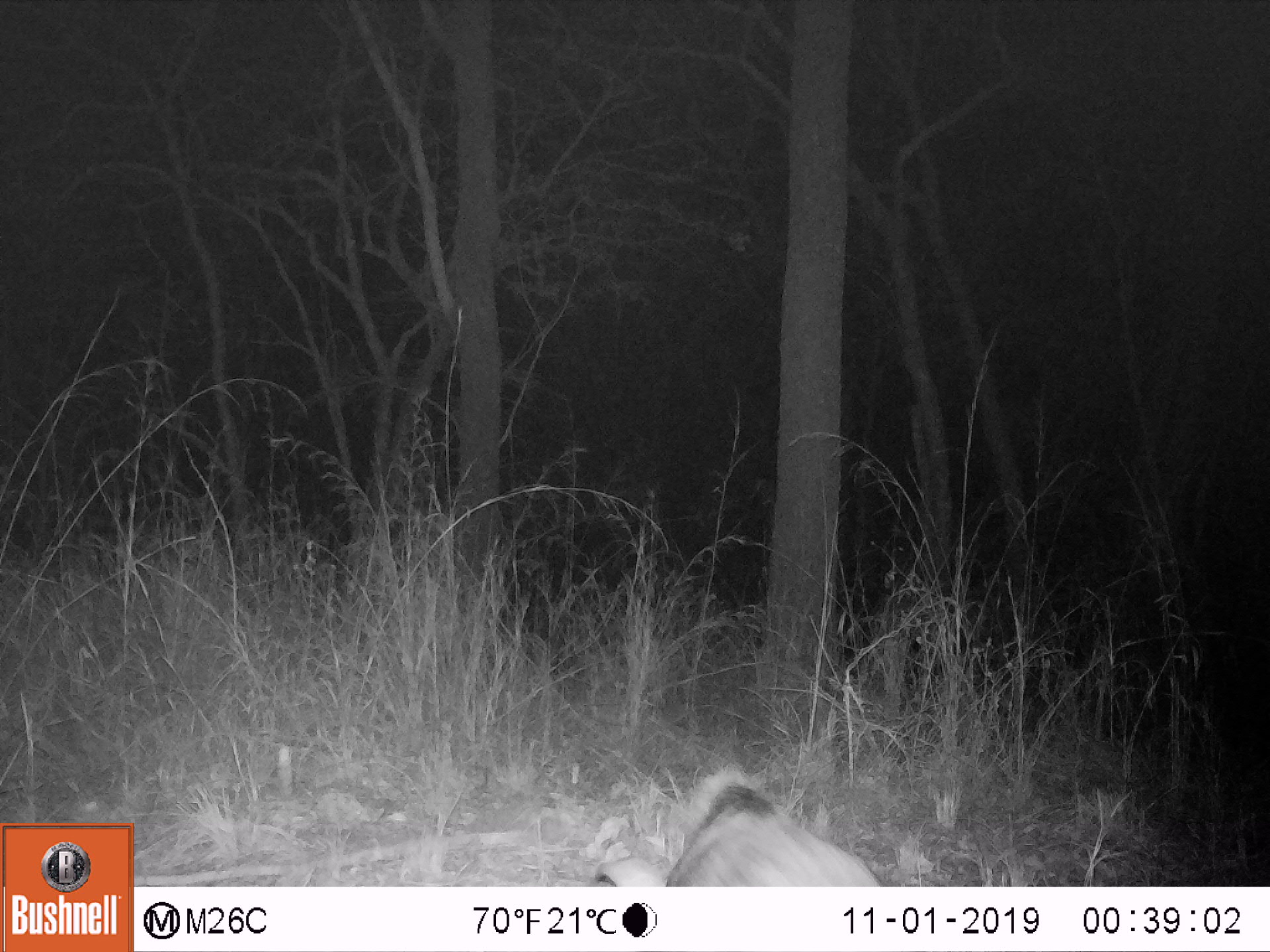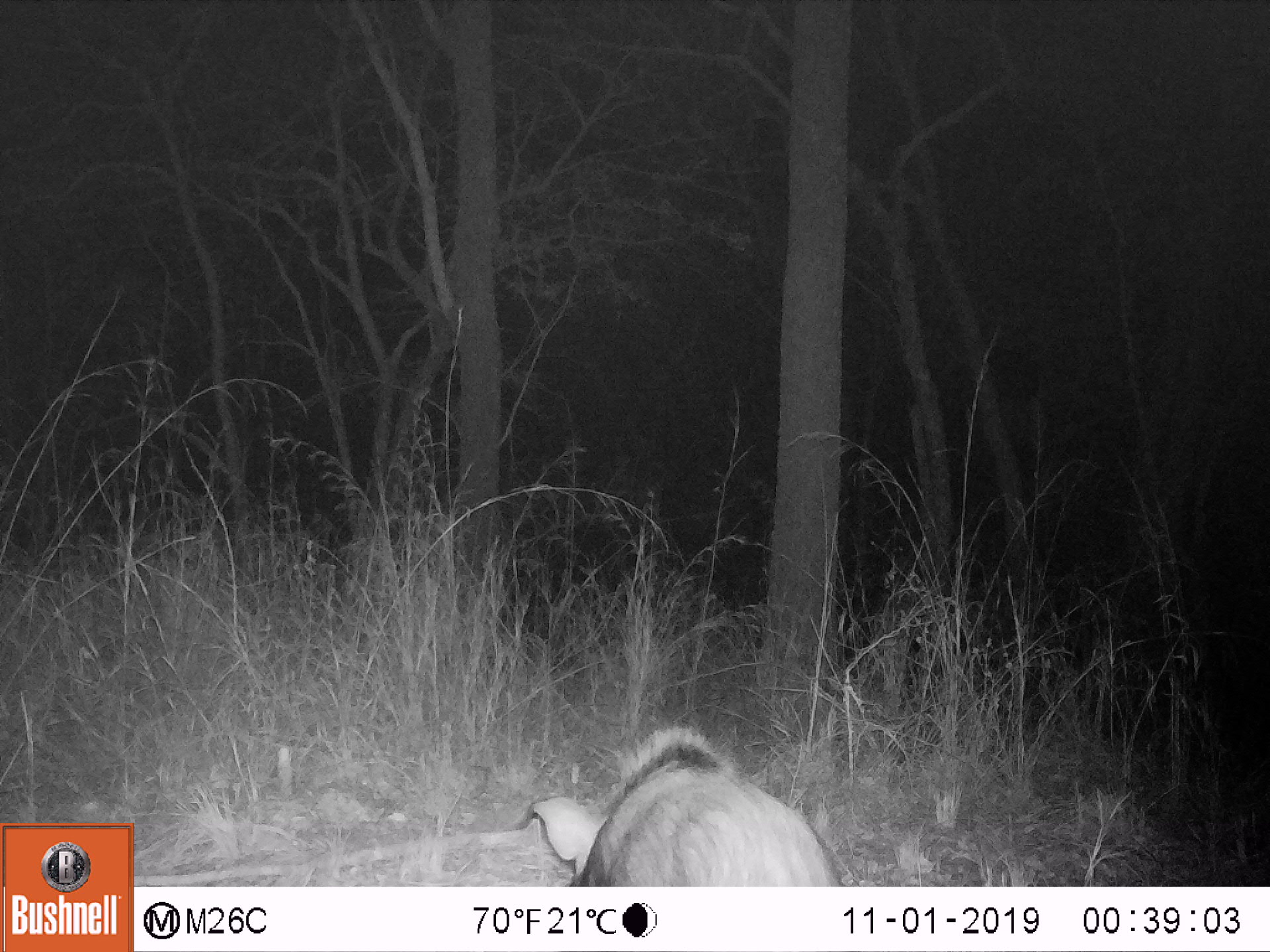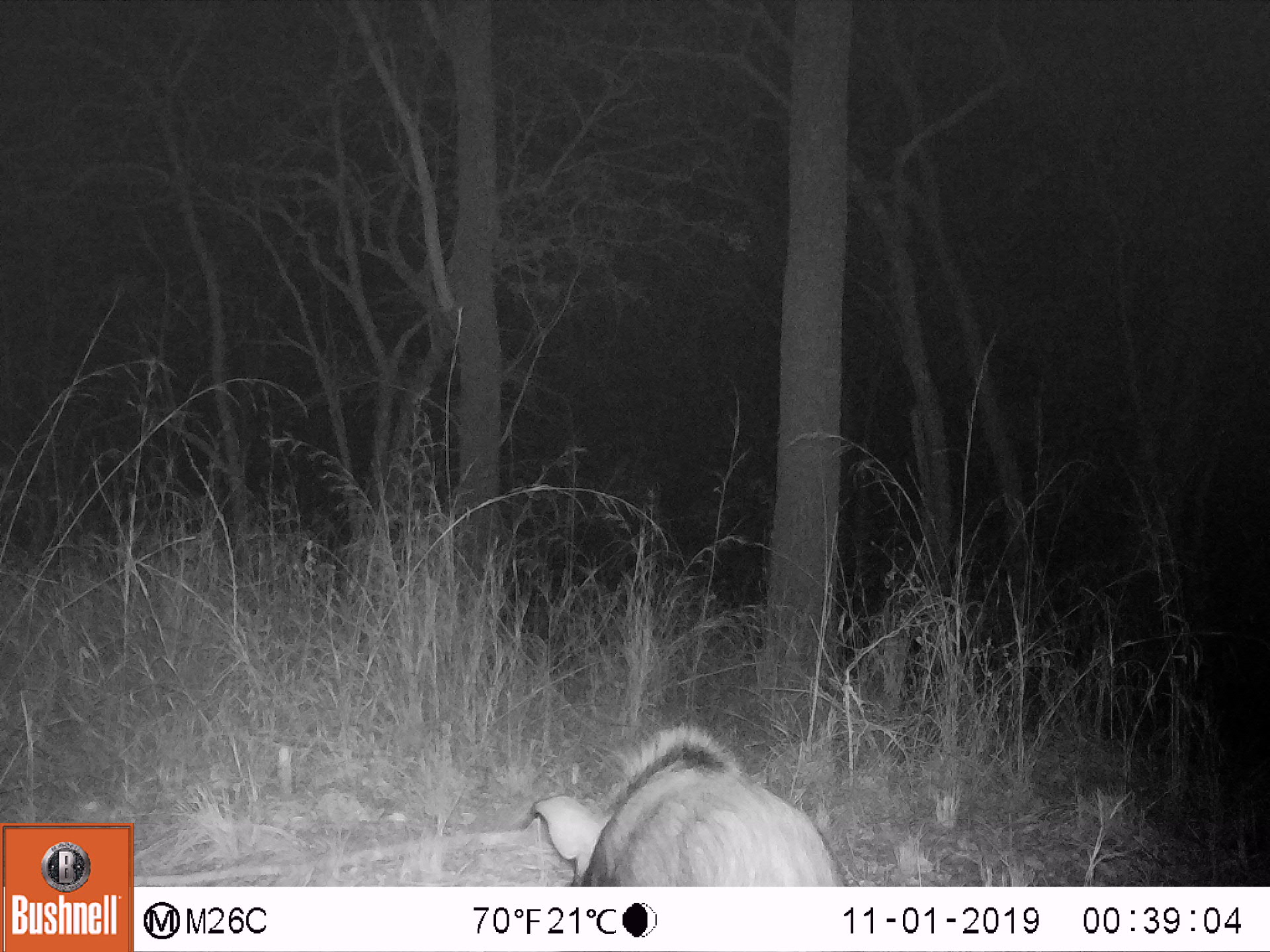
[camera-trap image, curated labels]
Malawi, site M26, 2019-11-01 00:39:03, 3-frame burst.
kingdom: Animalia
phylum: Chordata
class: Mammalia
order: Artiodactyla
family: Suidae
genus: Potamochoerus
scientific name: Potamochoerus larvatus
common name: bushpig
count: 1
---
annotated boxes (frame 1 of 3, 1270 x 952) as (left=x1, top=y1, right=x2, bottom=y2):
bushpig: (left=589, top=777, right=884, bottom=885)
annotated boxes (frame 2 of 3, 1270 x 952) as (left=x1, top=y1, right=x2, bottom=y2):
bushpig: (left=523, top=723, right=847, bottom=885)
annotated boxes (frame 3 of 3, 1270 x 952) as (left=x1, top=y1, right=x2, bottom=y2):
bushpig: (left=529, top=720, right=851, bottom=885)